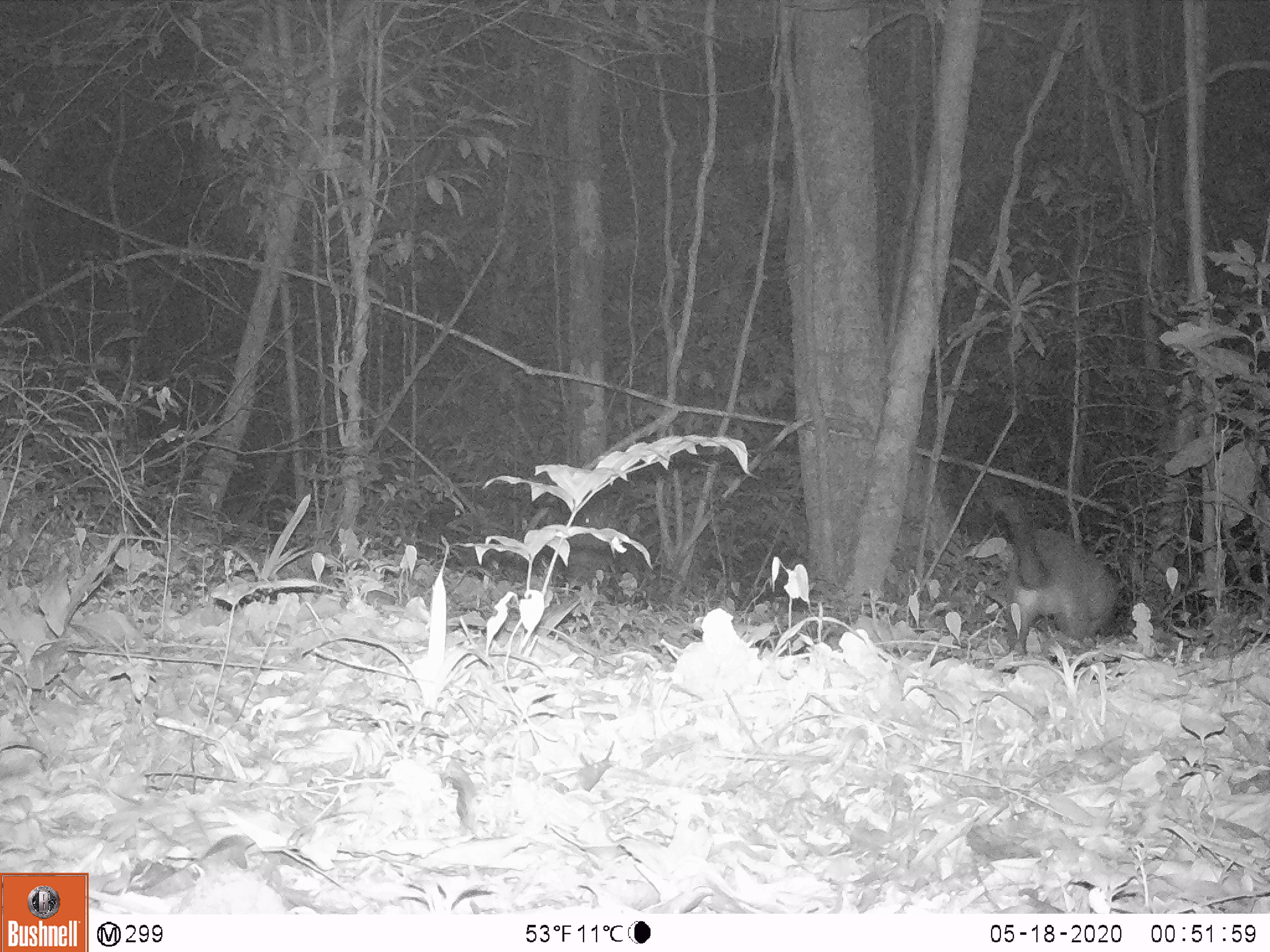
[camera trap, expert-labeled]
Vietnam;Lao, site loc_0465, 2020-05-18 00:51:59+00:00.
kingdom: Animalia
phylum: Chordata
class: Mammalia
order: Carnivora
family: Viverridae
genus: Paguma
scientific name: Paguma larvata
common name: masked palm civet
Masked palm civet (Paguma larvata). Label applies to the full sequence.